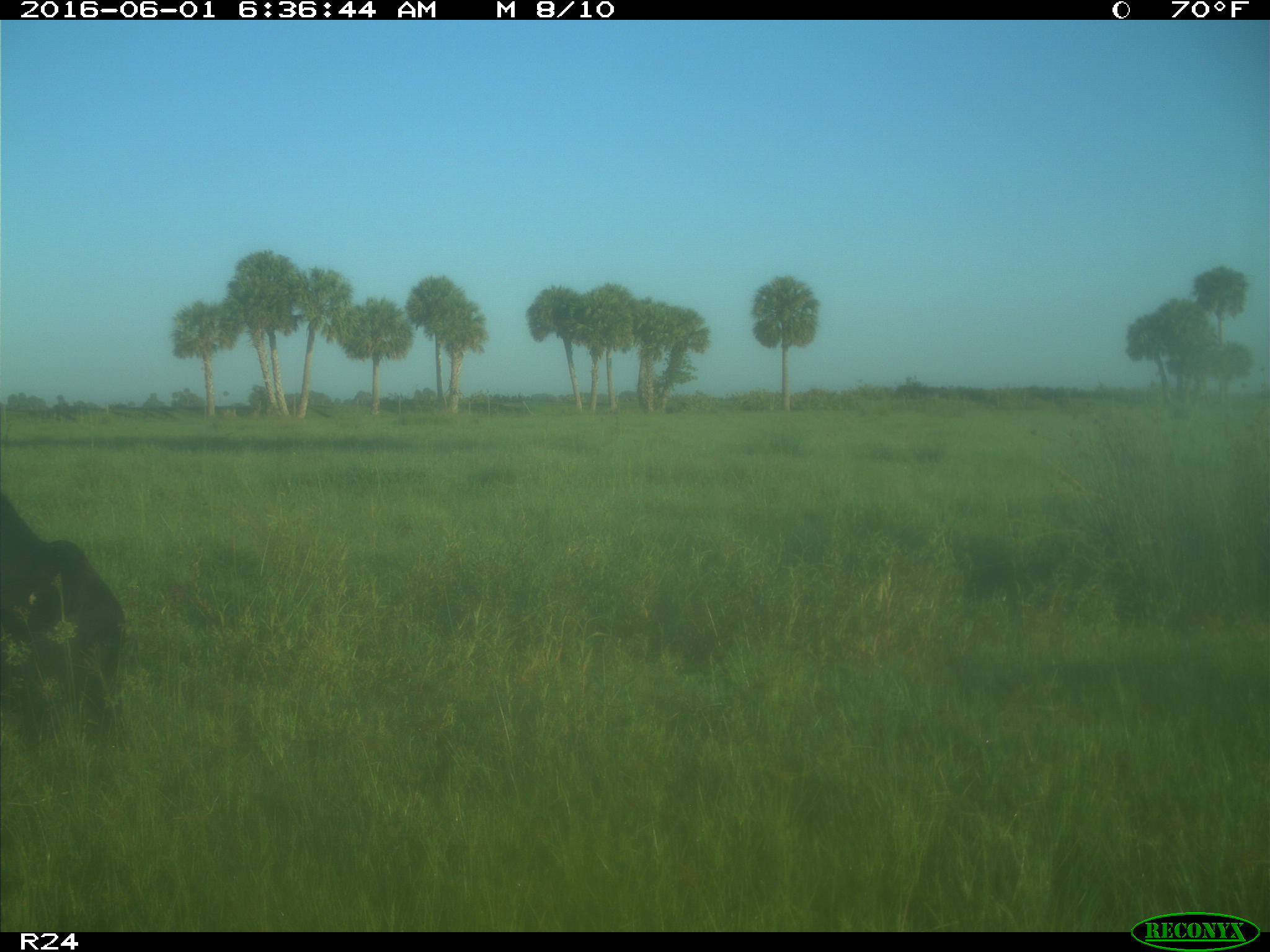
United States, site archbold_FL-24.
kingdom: Animalia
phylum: Chordata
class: Mammalia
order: Artiodactyla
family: Bovidae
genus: Bos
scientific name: Bos taurus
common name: domestic cow